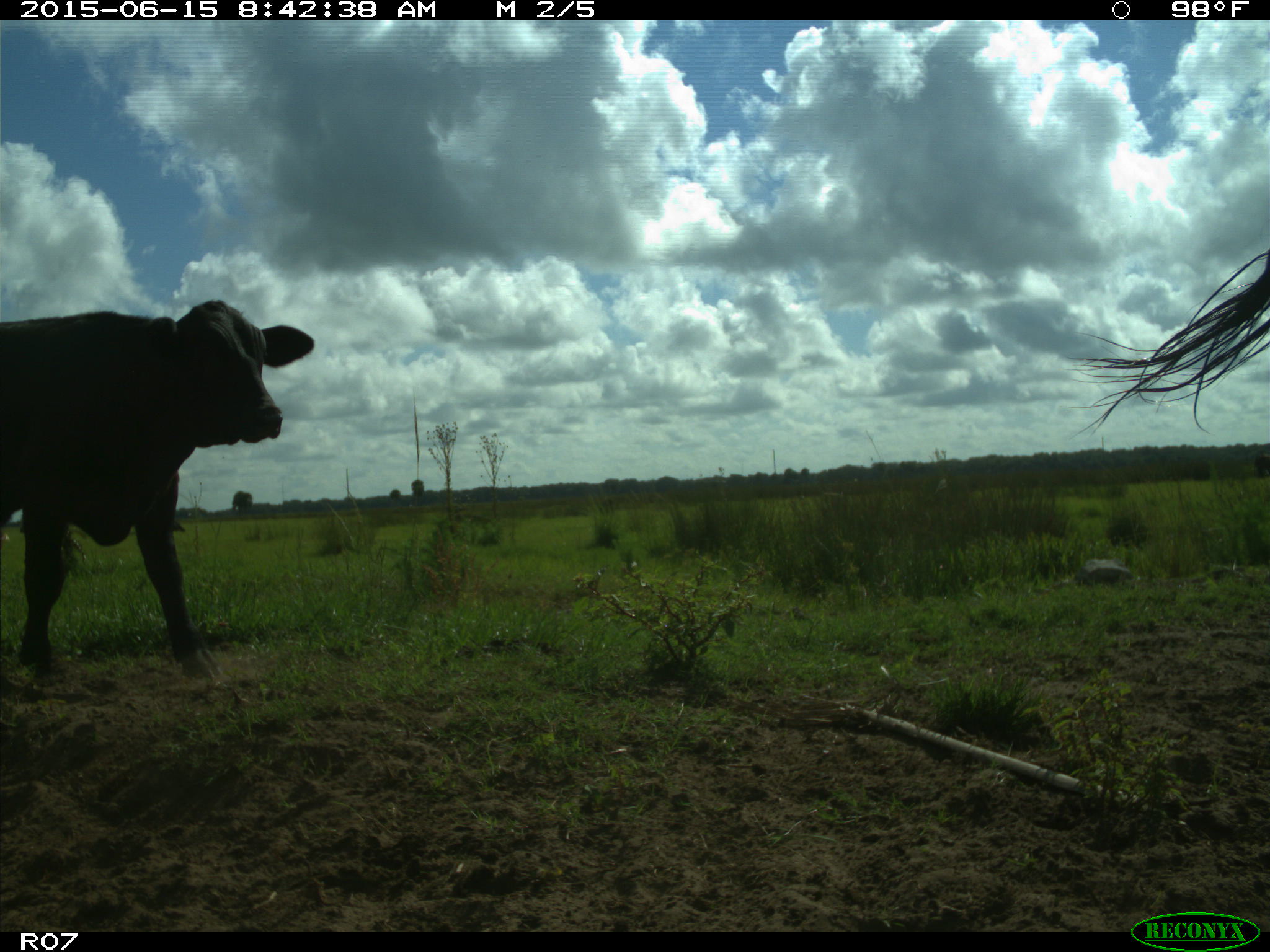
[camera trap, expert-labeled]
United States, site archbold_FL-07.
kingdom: Animalia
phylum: Chordata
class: Mammalia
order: Artiodactyla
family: Bovidae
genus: Bos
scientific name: Bos taurus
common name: domestic cow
Bos taurus (domestic cow).